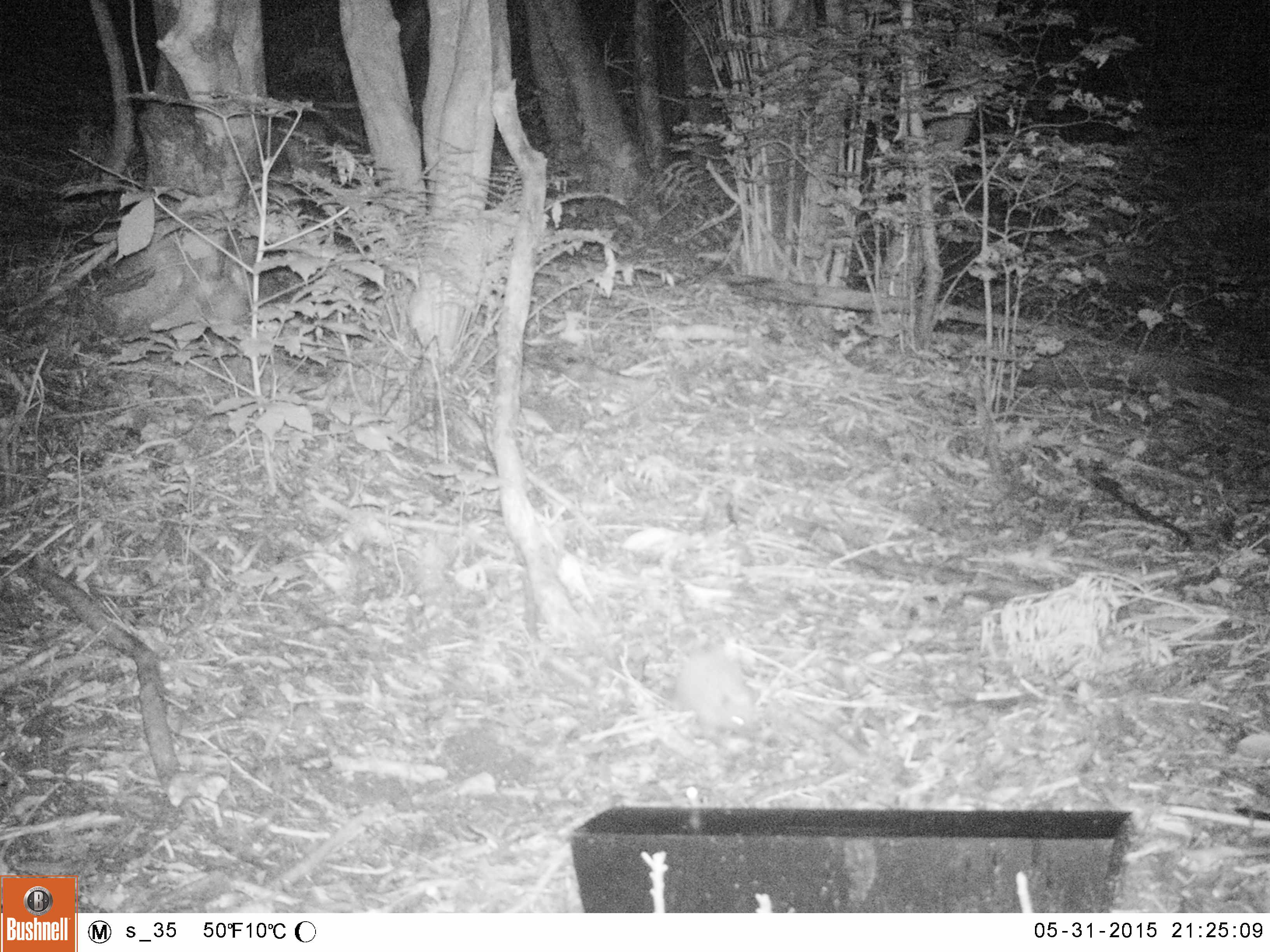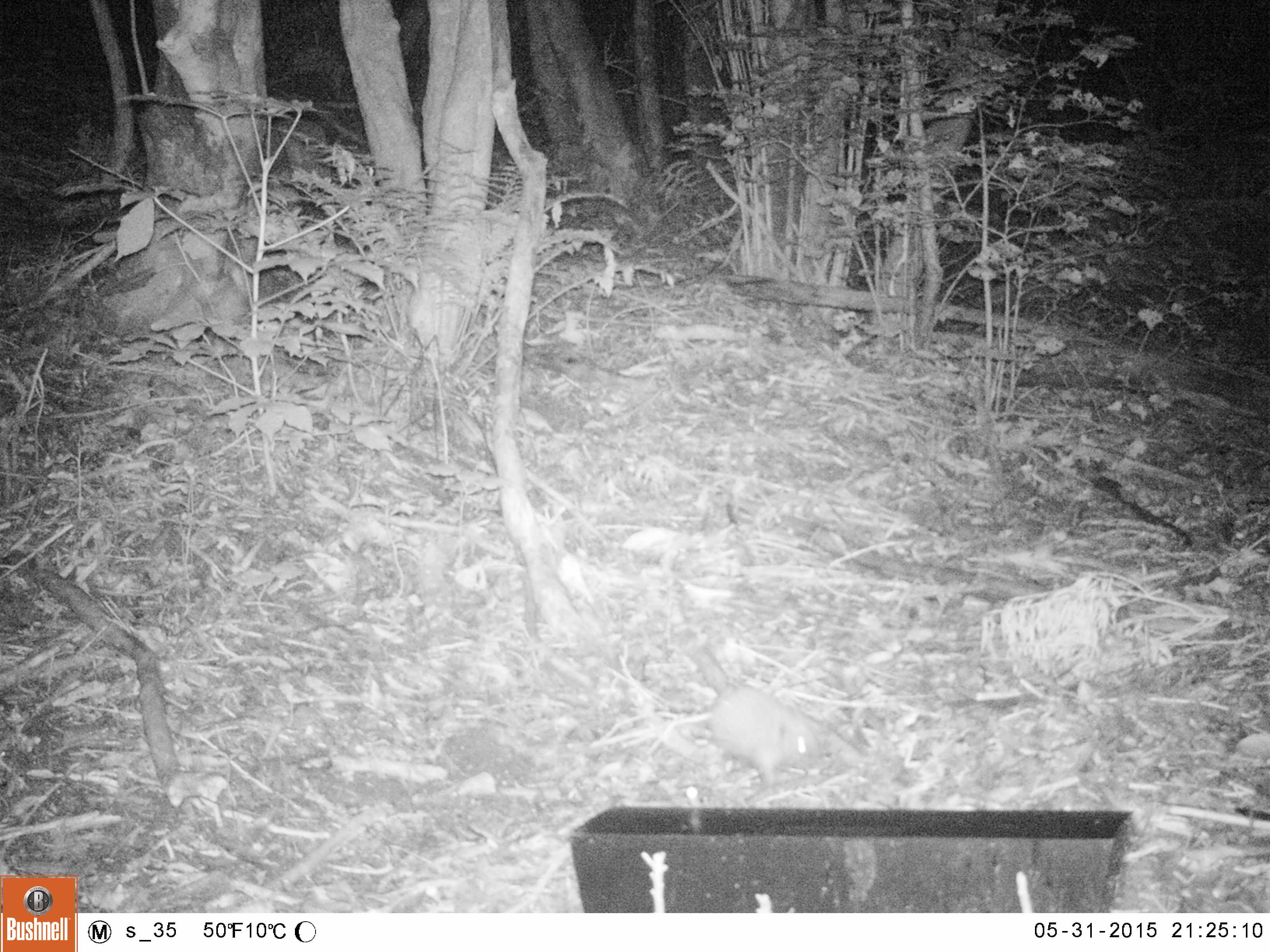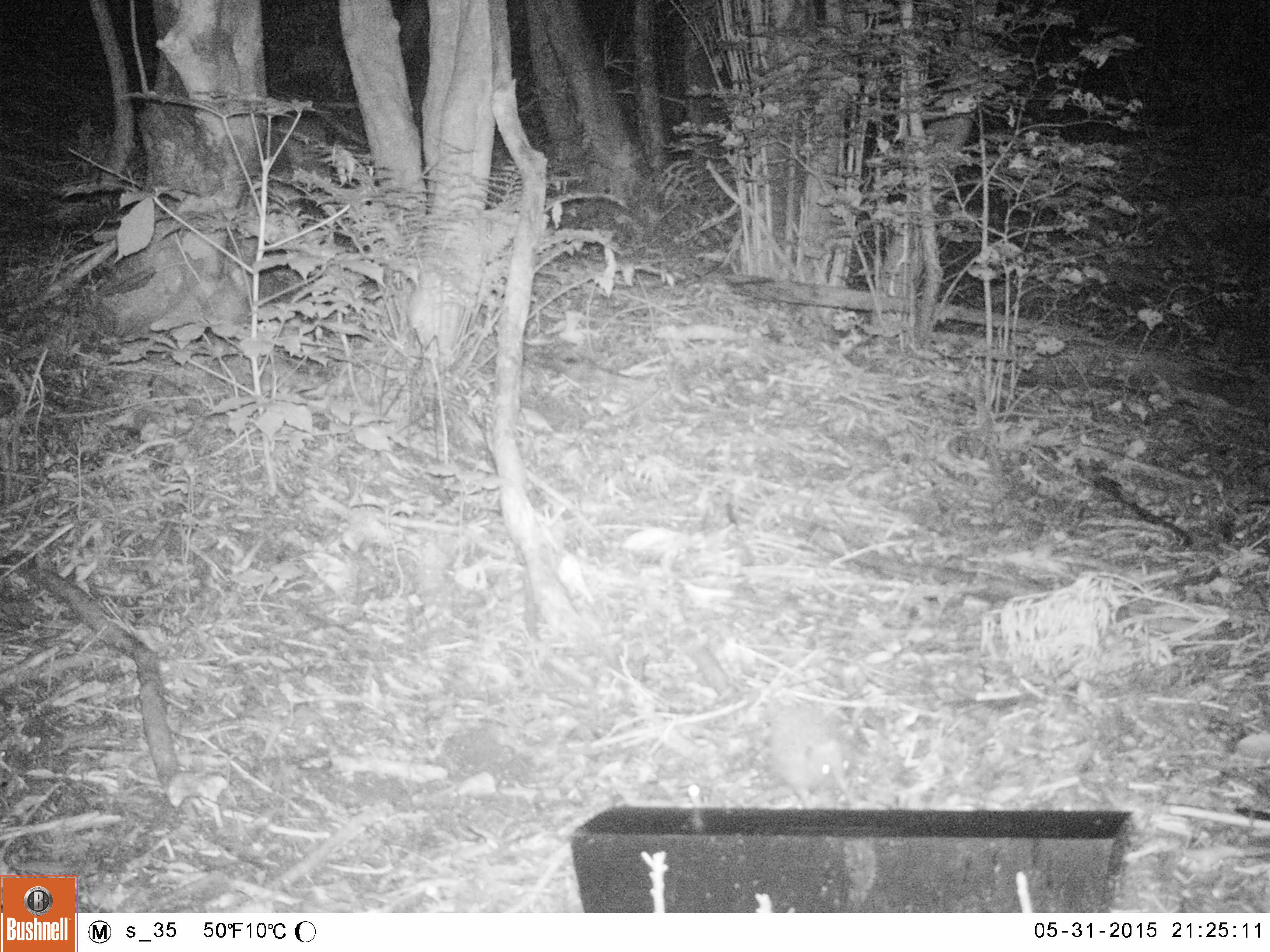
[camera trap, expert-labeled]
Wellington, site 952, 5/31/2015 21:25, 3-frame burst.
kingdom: Animalia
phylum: Chordata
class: Mammalia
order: Eulipotyphla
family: Erinaceidae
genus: Erinaceus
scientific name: Erinaceus europaeus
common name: hedgehog